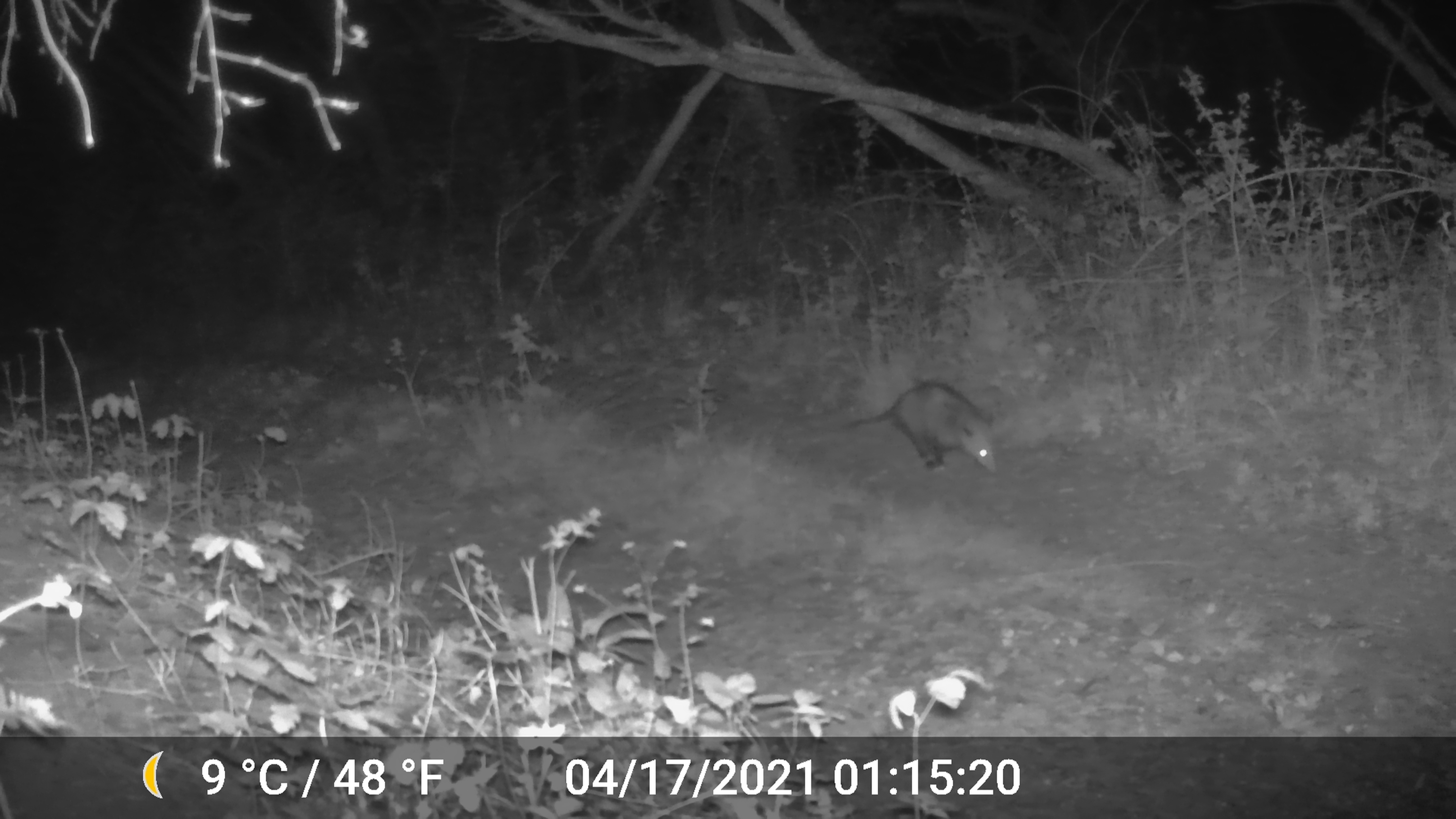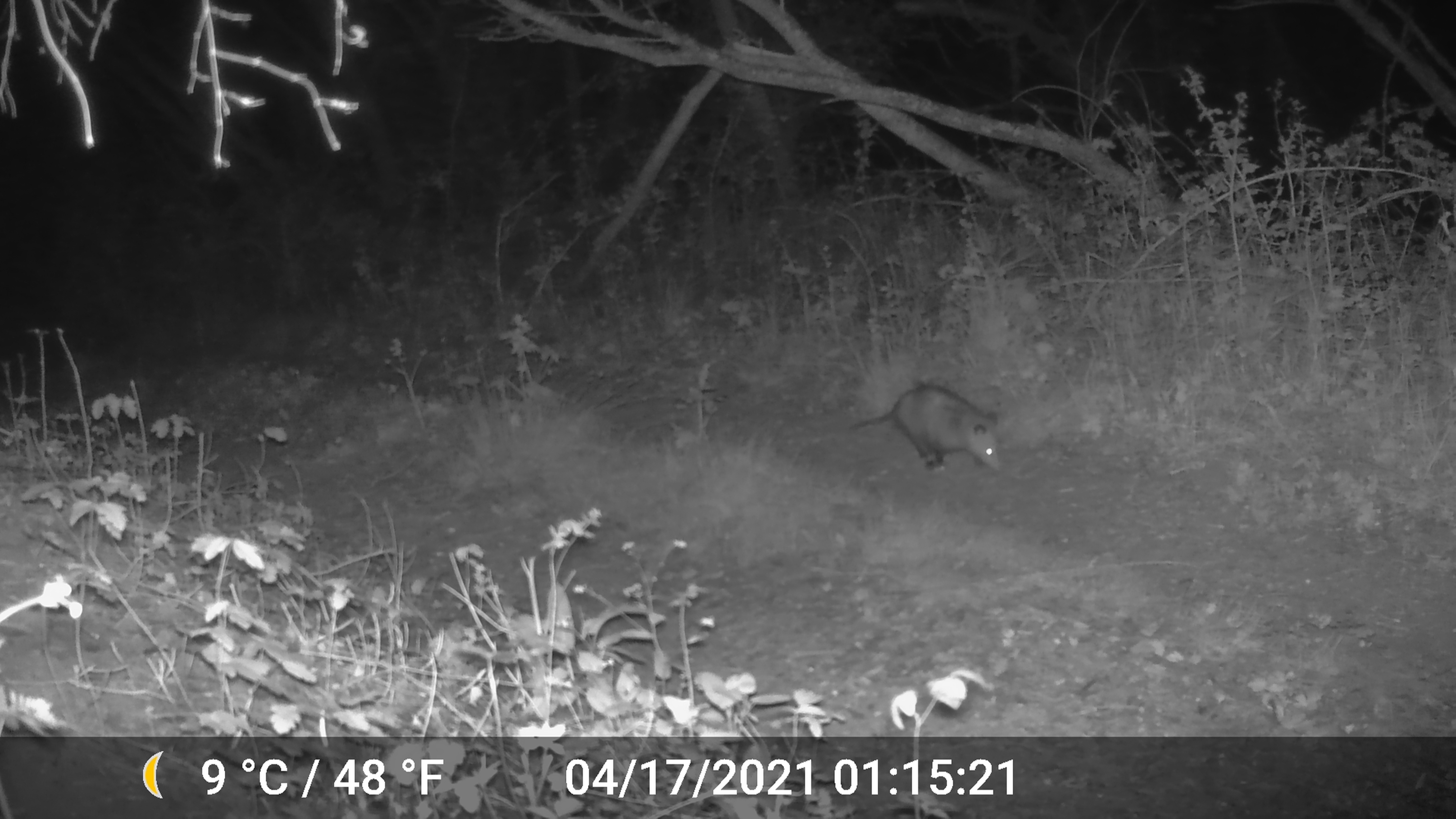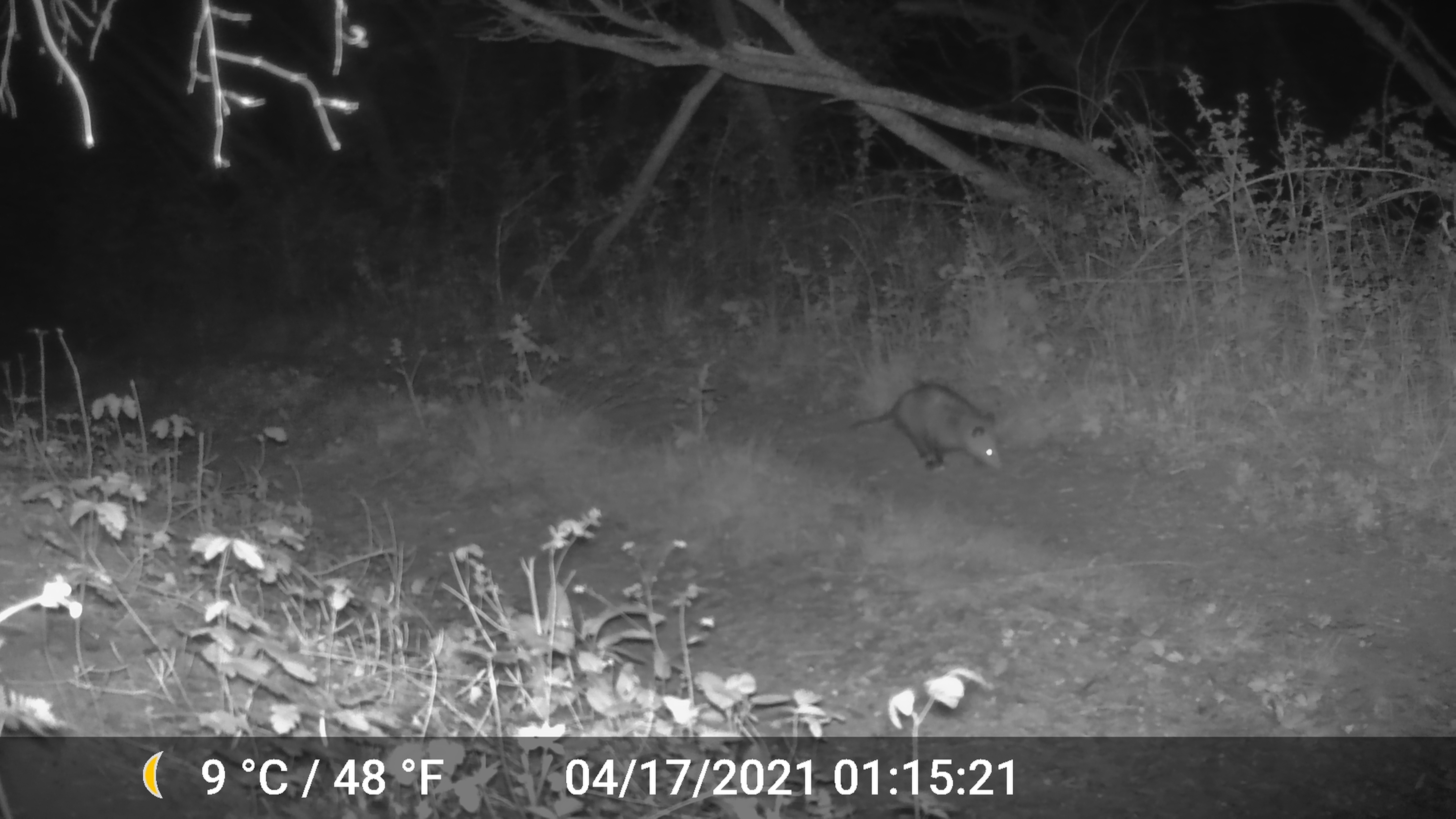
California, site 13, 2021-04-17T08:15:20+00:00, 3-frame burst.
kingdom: Animalia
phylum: Chordata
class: Mammalia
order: Didelphimorphia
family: Didelphidae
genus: Didelphis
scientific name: Didelphis virginiana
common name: virginia opossum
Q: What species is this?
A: Virginia opossum (Didelphis virginiana).